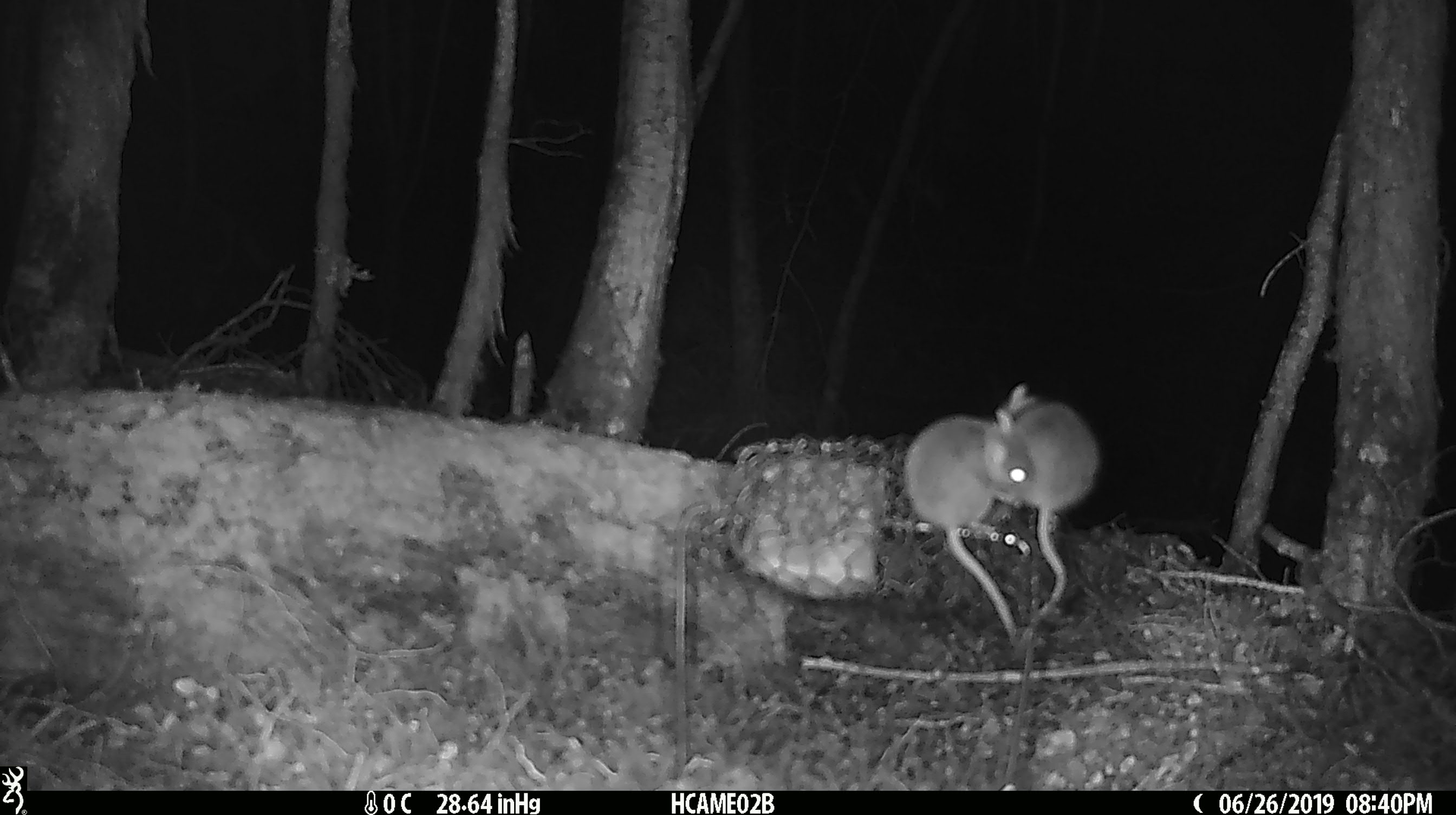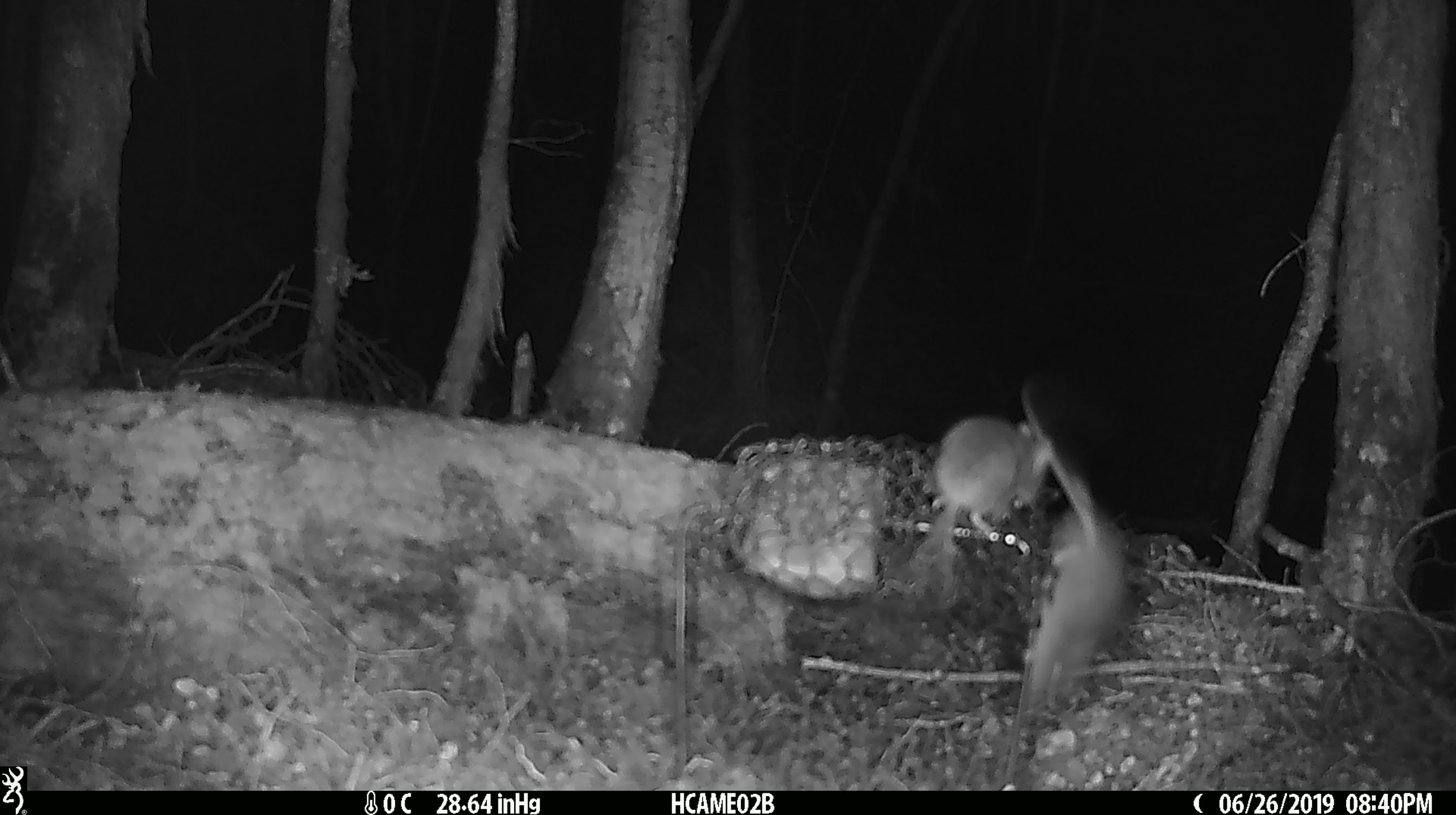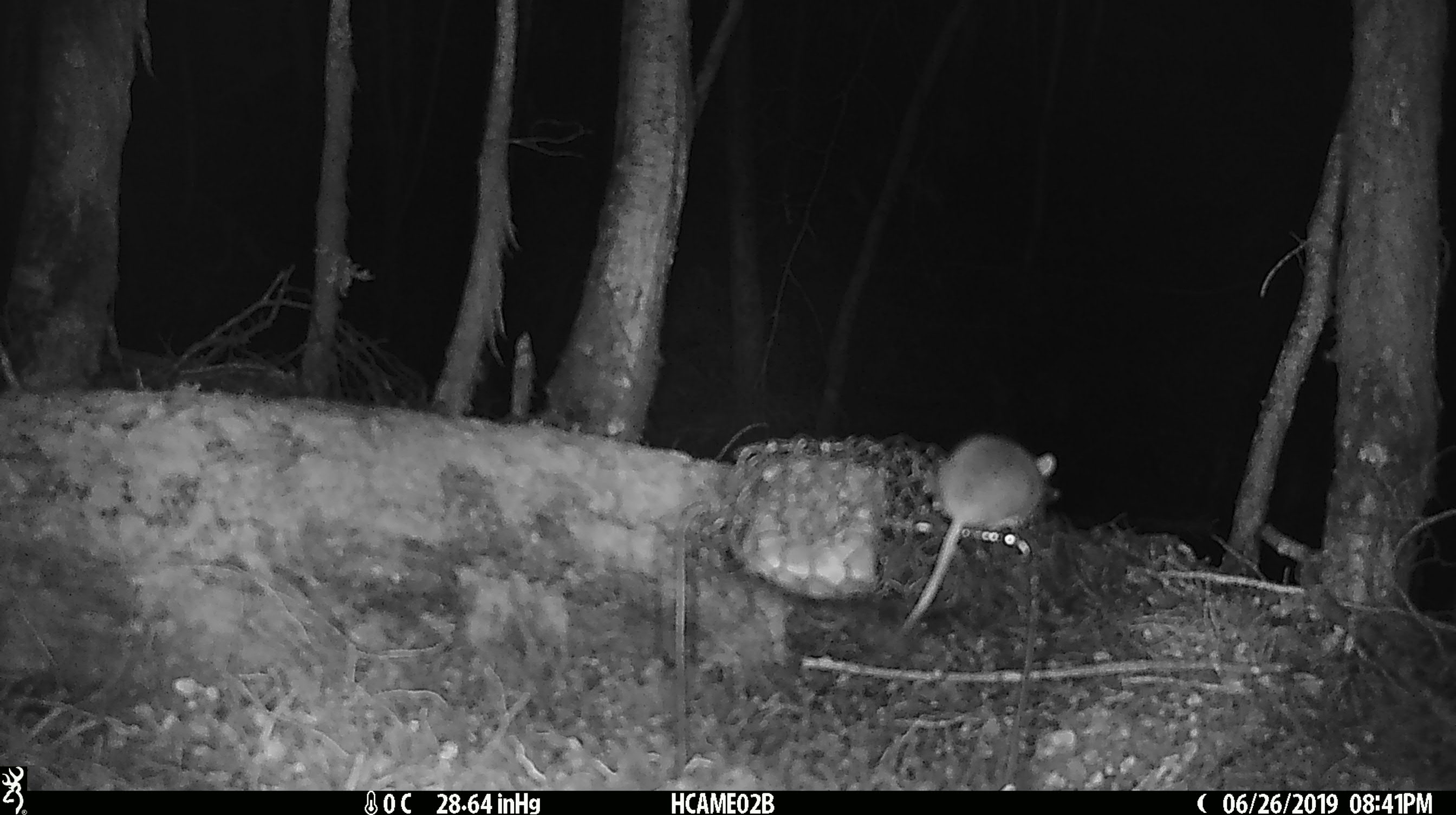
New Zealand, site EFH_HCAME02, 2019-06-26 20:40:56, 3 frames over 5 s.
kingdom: Animalia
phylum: Chordata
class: Mammalia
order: Rodentia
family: Muridae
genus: Mus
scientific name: Mus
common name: mouse